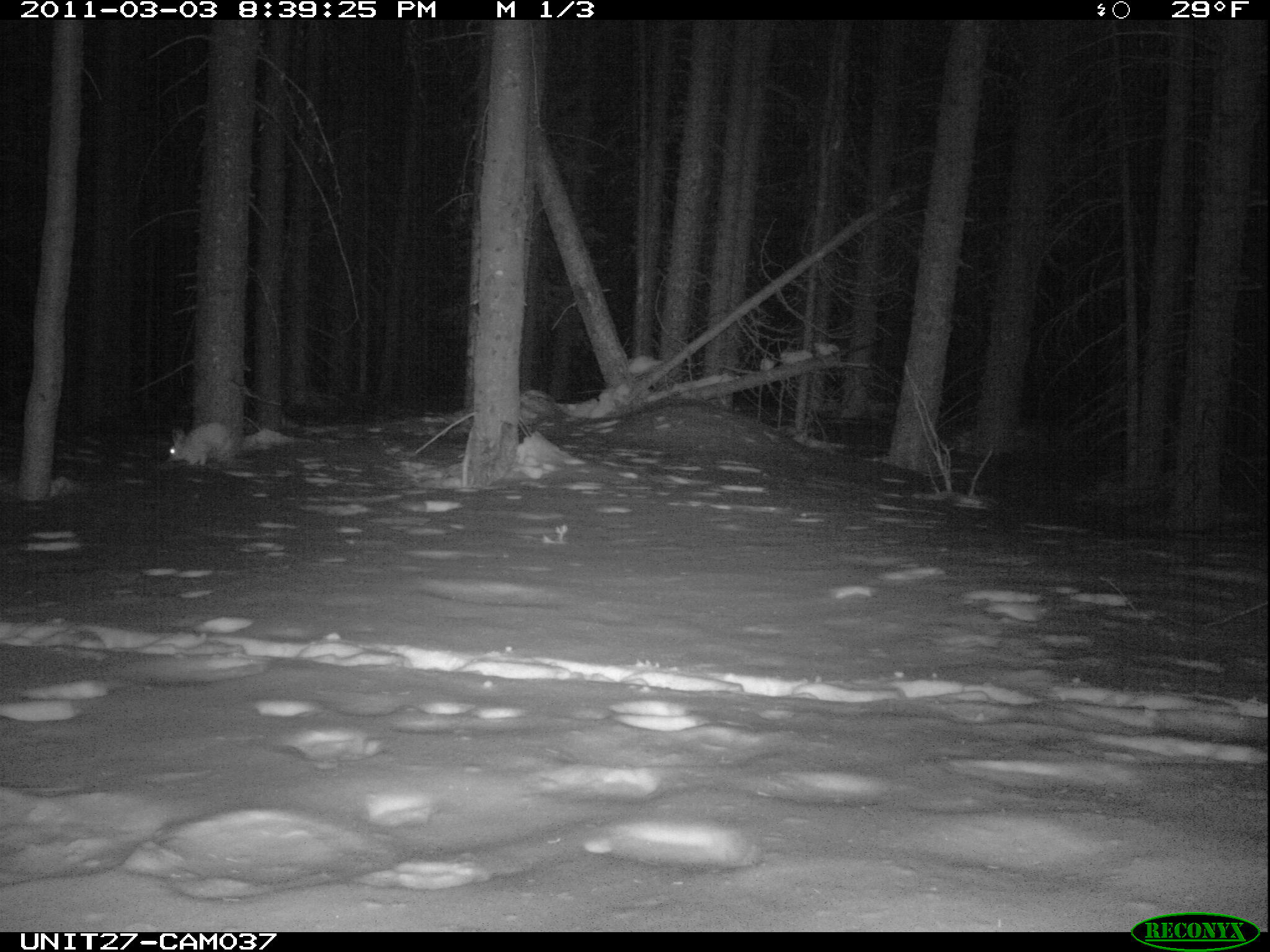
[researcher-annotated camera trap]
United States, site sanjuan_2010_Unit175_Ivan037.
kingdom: Animalia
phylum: Chordata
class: Mammalia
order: Lagomorpha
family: Leporidae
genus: Lepus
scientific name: Lepus americanus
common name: snowshoe hare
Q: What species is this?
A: Lepus americanus (snowshoe hare).